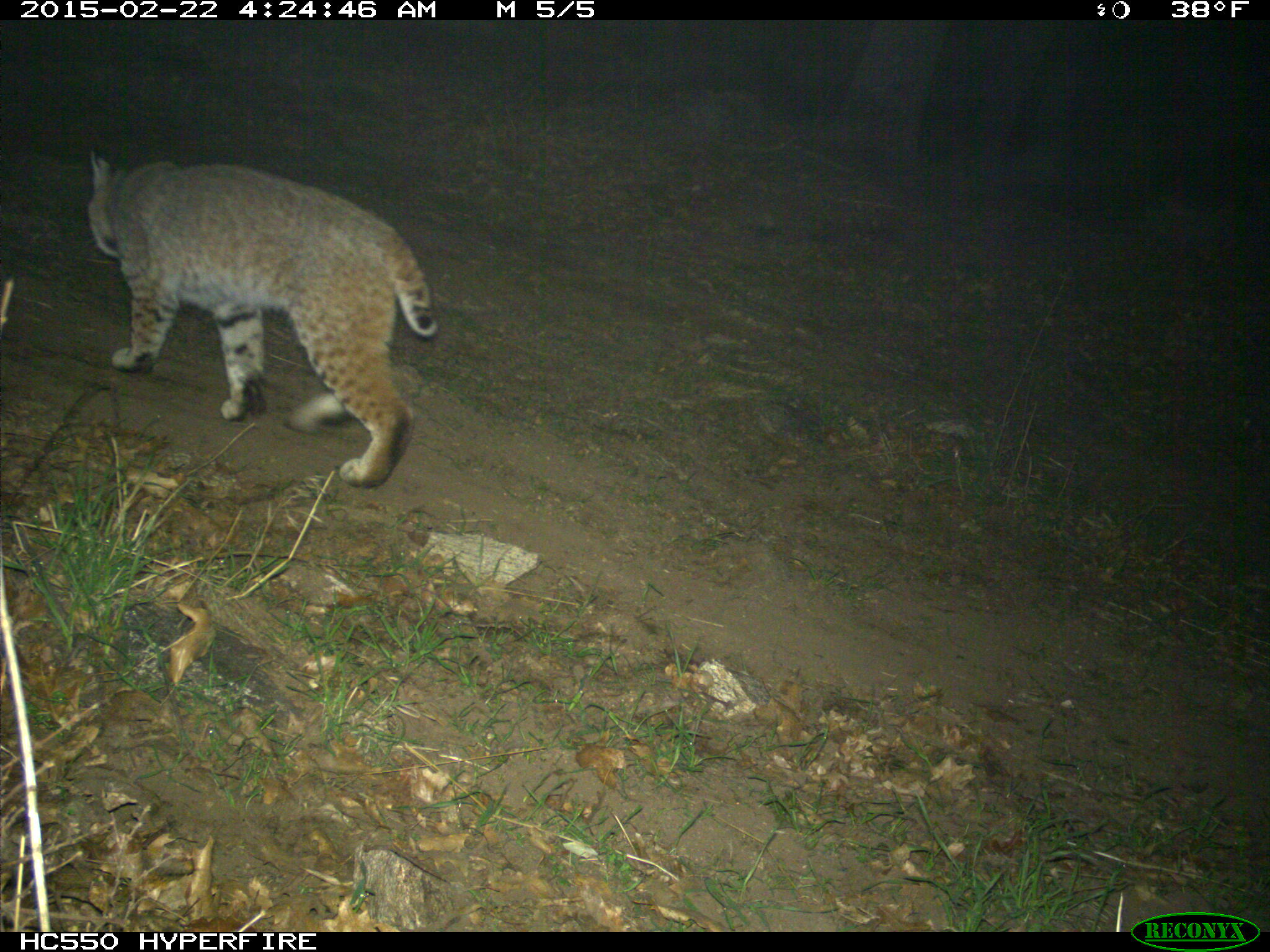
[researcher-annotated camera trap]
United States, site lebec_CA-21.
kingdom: Animalia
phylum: Chordata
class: Mammalia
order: Carnivora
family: Felidae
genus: Lynx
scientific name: Lynx rufus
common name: bobcat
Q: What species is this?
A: Lynx rufus (bobcat).